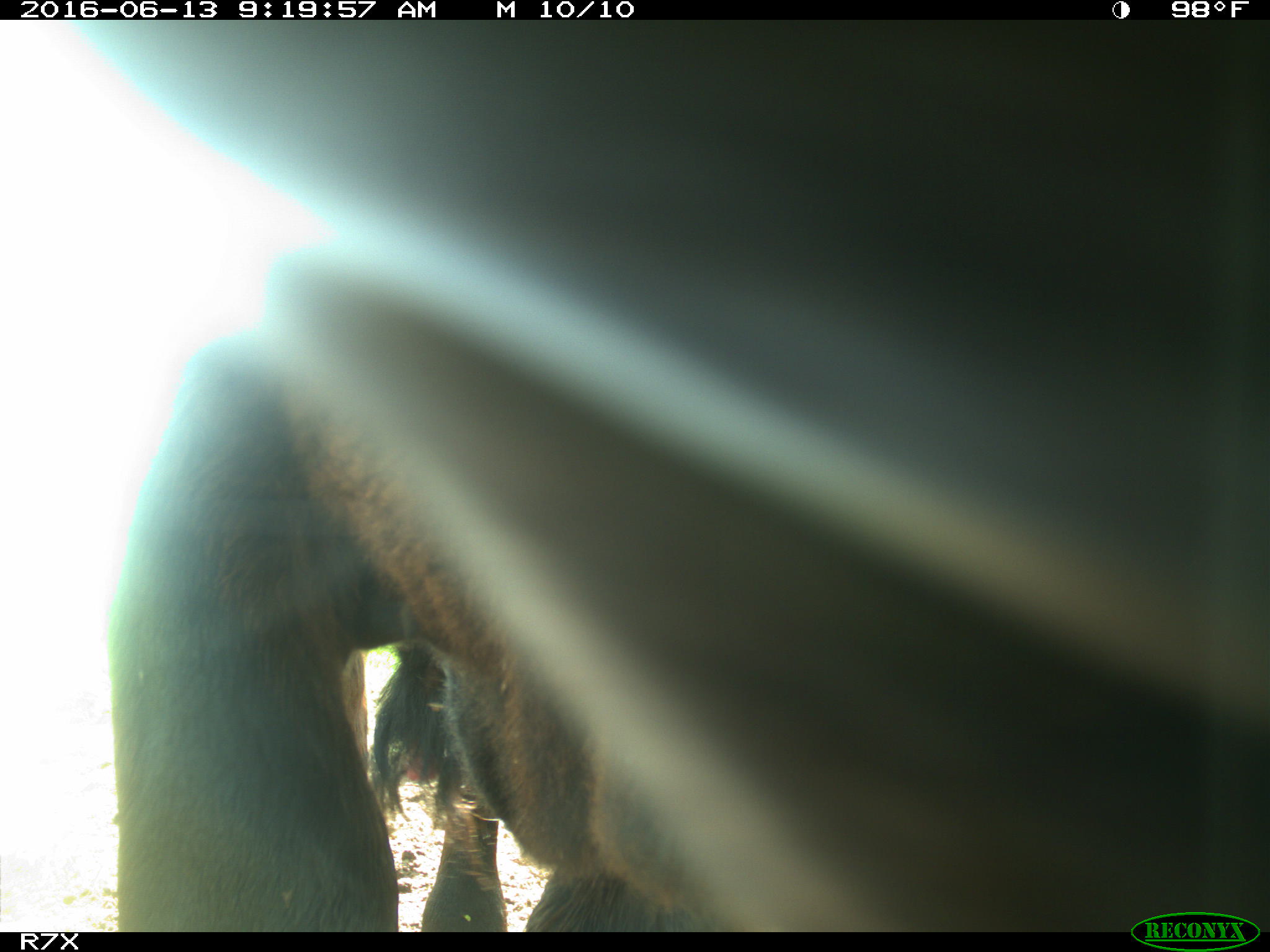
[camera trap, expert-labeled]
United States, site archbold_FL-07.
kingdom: Animalia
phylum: Chordata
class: Mammalia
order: Artiodactyla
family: Bovidae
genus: Bos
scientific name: Bos taurus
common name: domestic cow